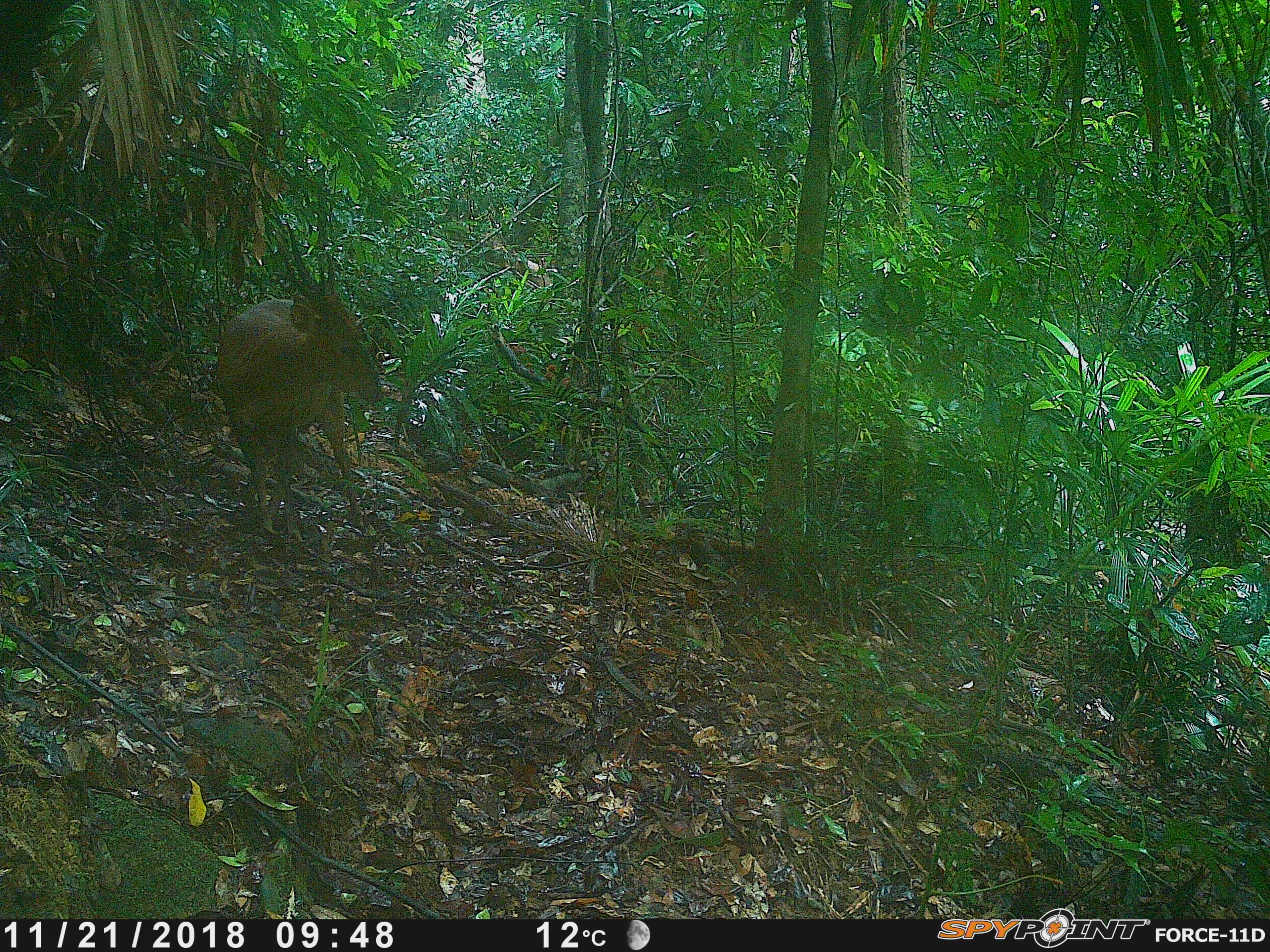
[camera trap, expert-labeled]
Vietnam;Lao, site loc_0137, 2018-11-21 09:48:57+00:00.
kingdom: Animalia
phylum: Chordata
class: Mammalia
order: Artiodactyla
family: Cervidae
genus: Muntiacus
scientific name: Muntiacus vuquangensis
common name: large-antlered muntjac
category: large antlered muntjac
Large antlered muntjac (large-antlered muntjac) (Muntiacus vuquangensis). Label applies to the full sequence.